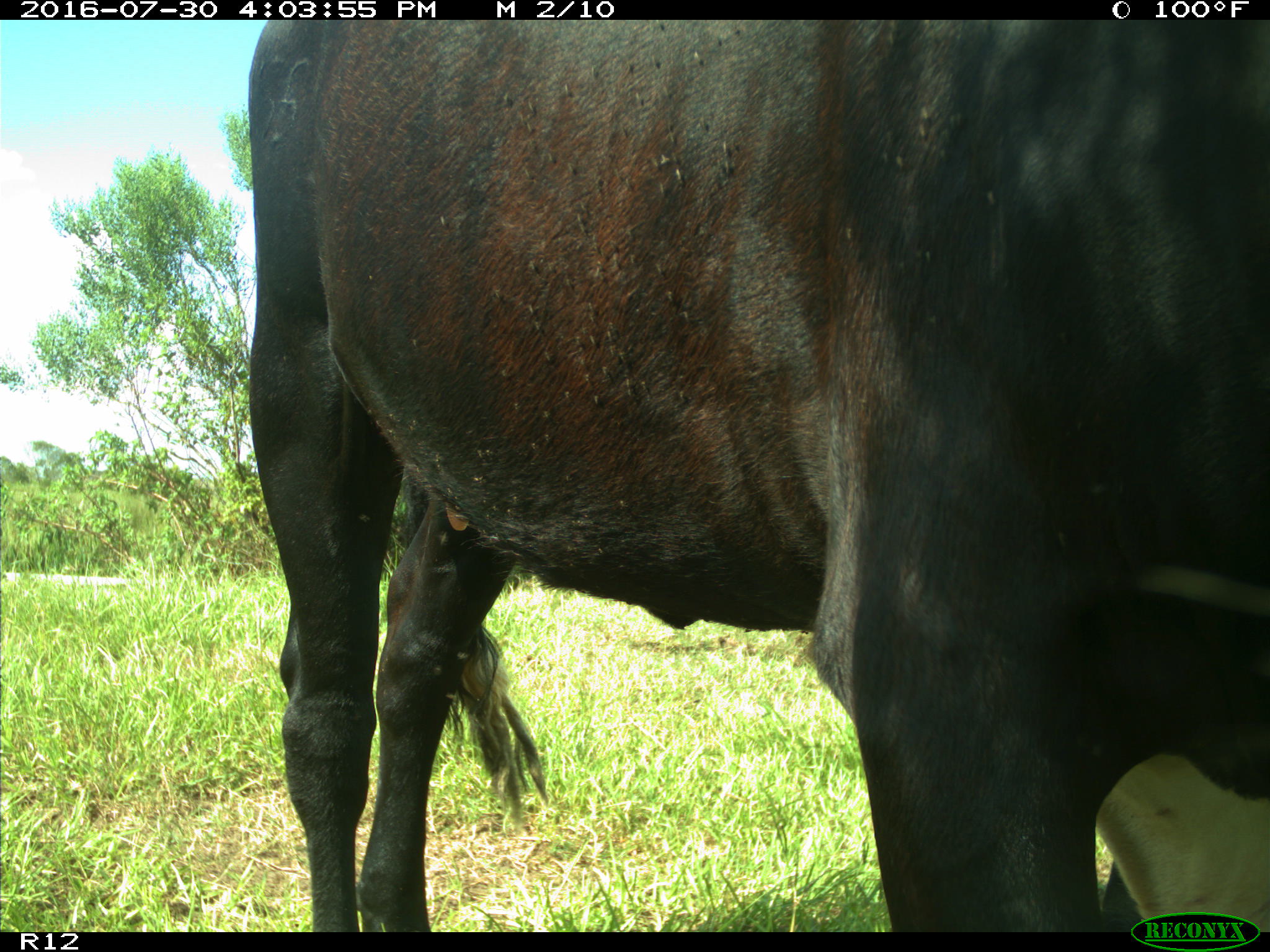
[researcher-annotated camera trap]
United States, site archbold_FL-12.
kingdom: Animalia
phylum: Chordata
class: Mammalia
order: Artiodactyla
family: Bovidae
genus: Bos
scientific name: Bos taurus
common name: domestic cow